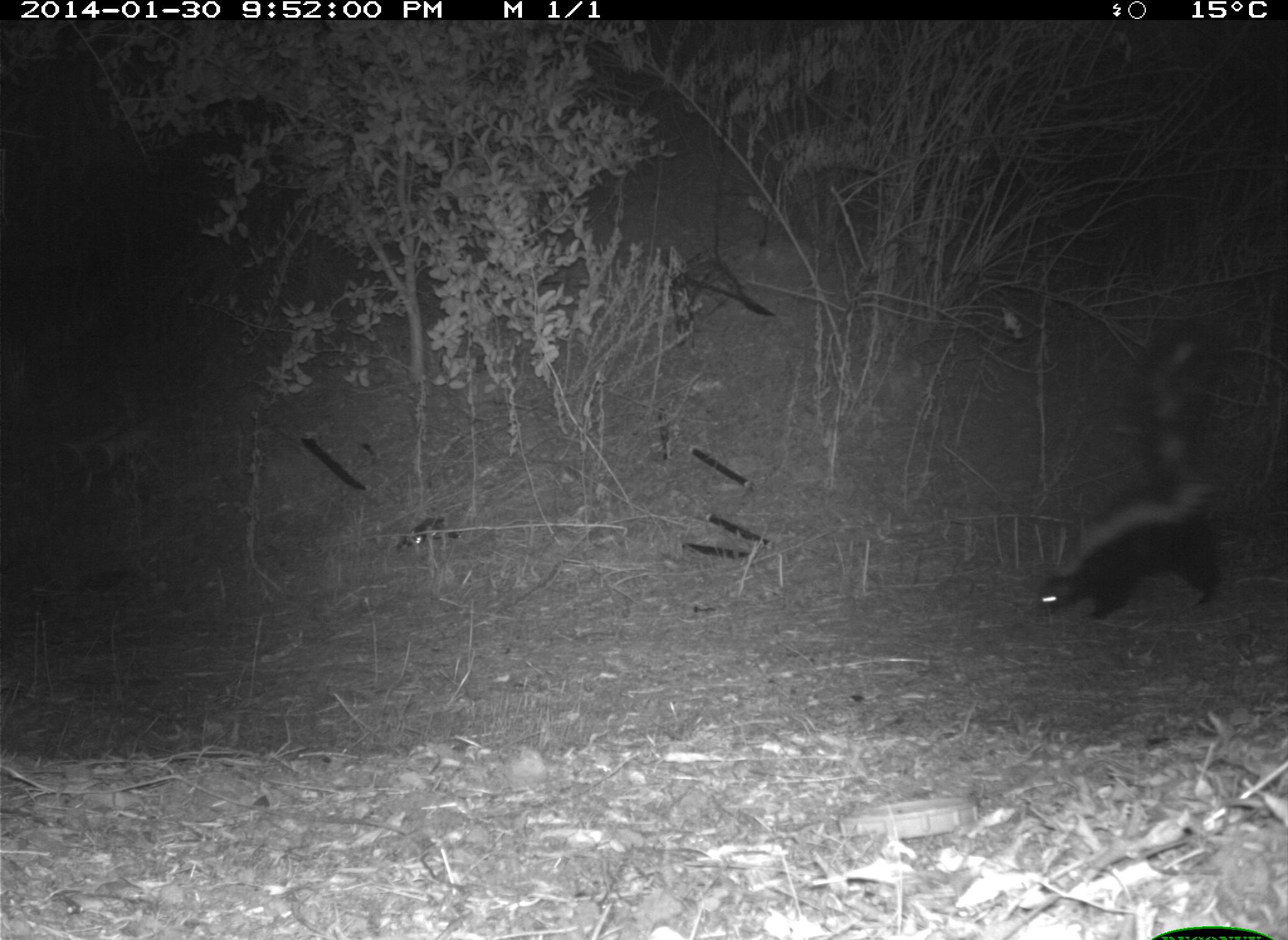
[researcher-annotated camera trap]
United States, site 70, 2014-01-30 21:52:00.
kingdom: Animalia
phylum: Chordata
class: Mammalia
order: Carnivora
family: Mephitidae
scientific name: Mephitidae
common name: skunk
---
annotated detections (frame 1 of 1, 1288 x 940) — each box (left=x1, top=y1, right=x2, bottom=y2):
skunk: (left=1036, top=330, right=1230, bottom=623)